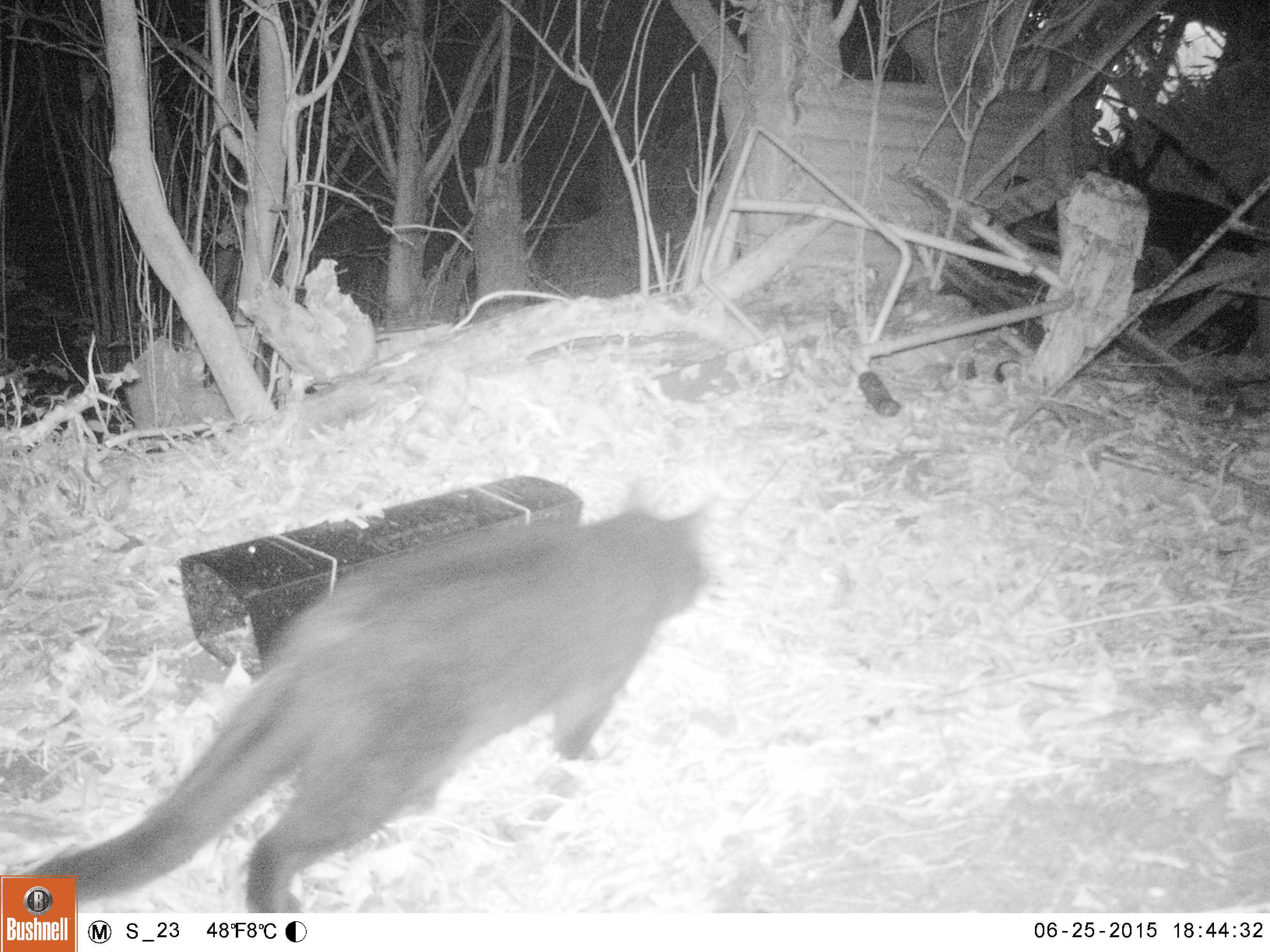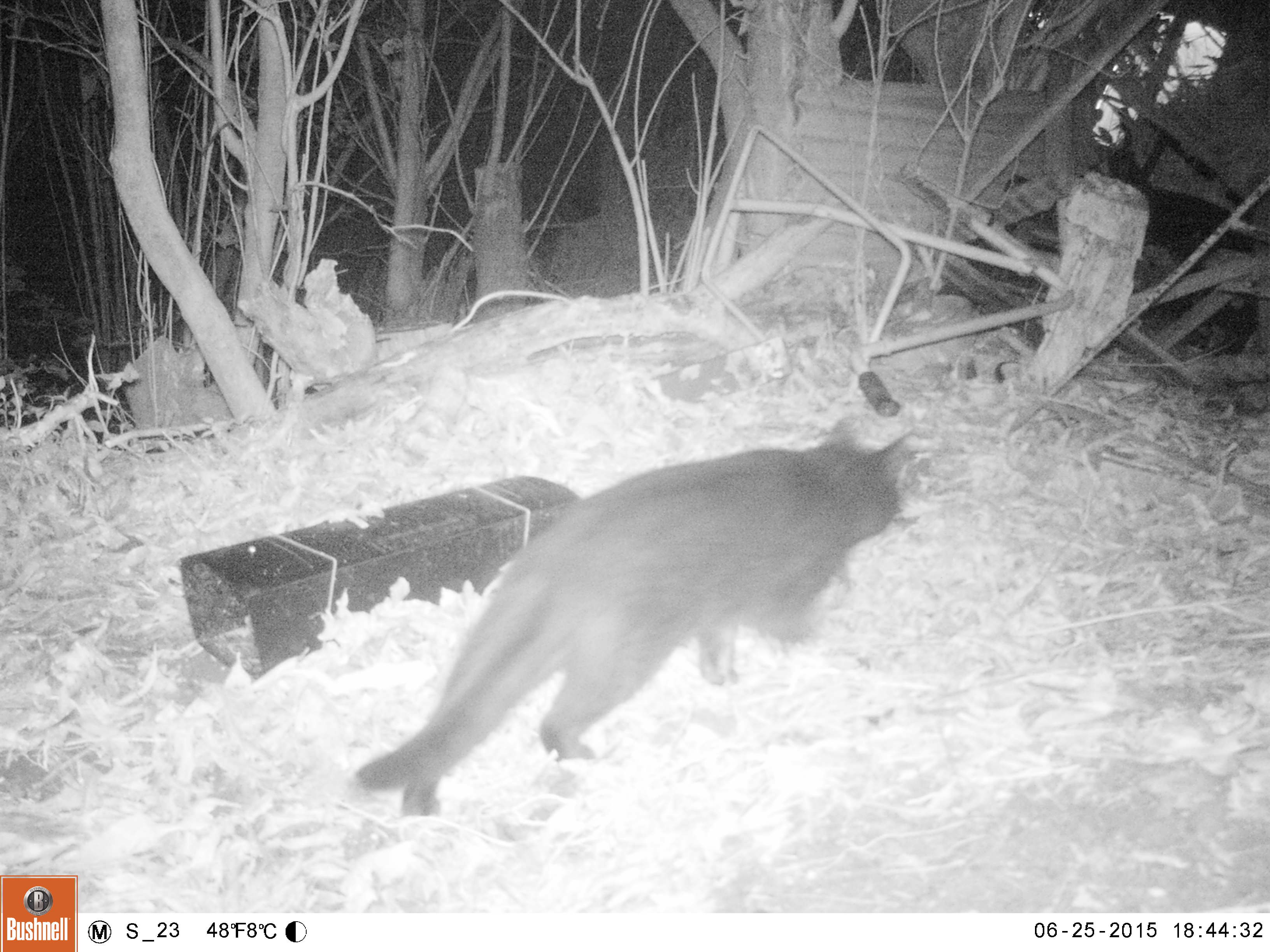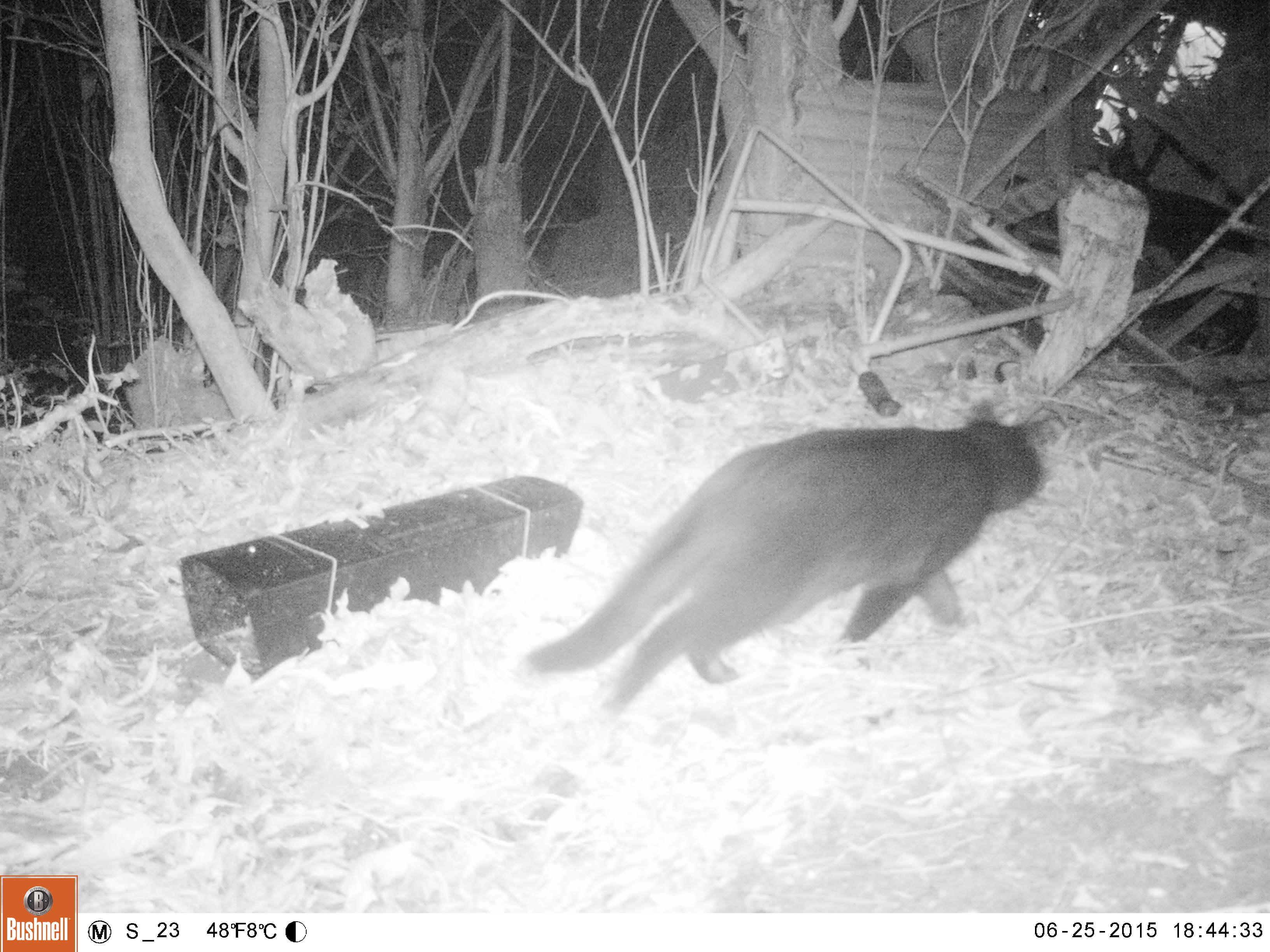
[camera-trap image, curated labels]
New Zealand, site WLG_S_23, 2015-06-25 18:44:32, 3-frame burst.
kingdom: Animalia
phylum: Chordata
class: Mammalia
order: Carnivora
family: Felidae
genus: Felis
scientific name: Felis catus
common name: domestic cat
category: cat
Cat (domestic cat) (Felis catus).